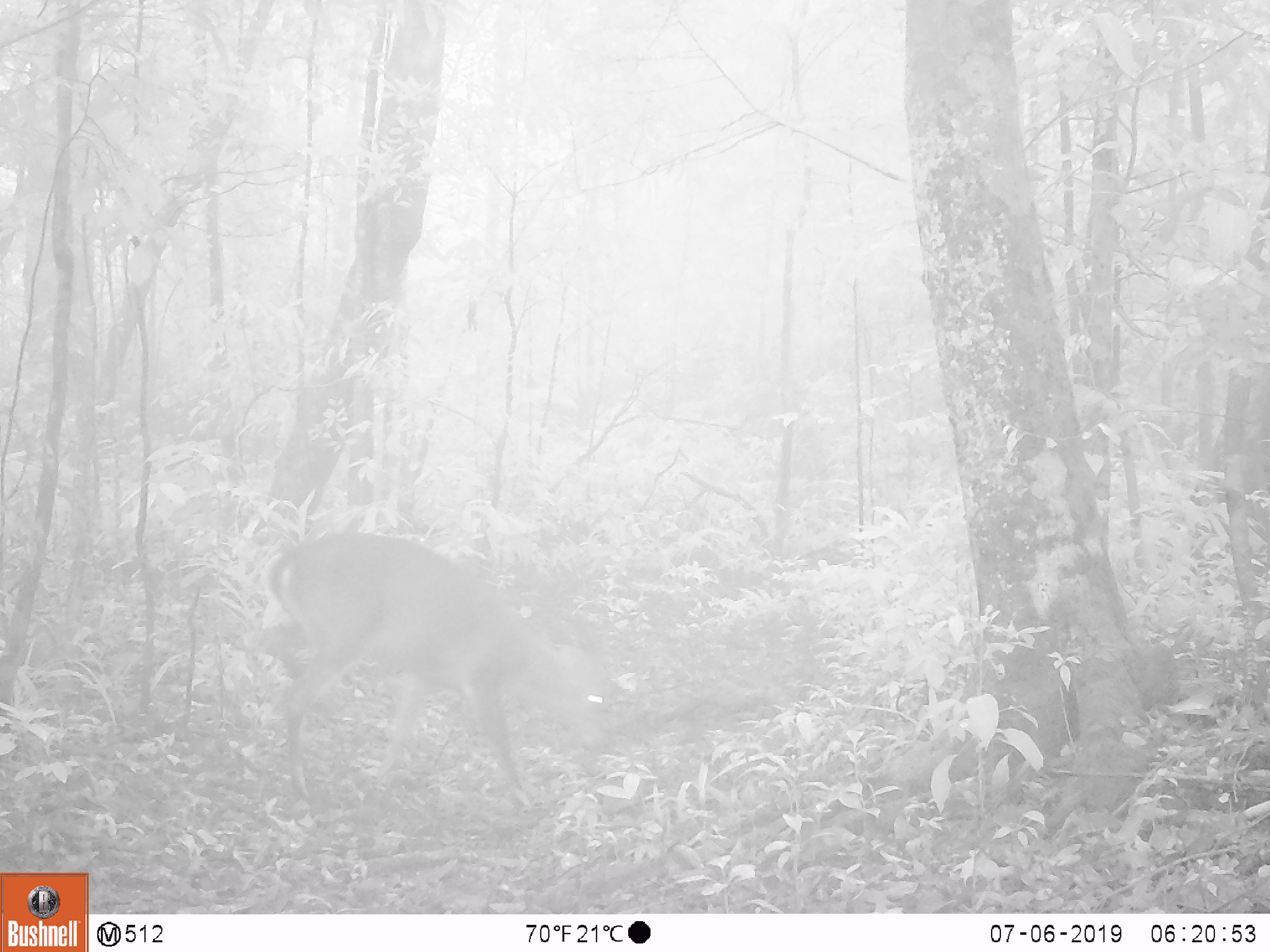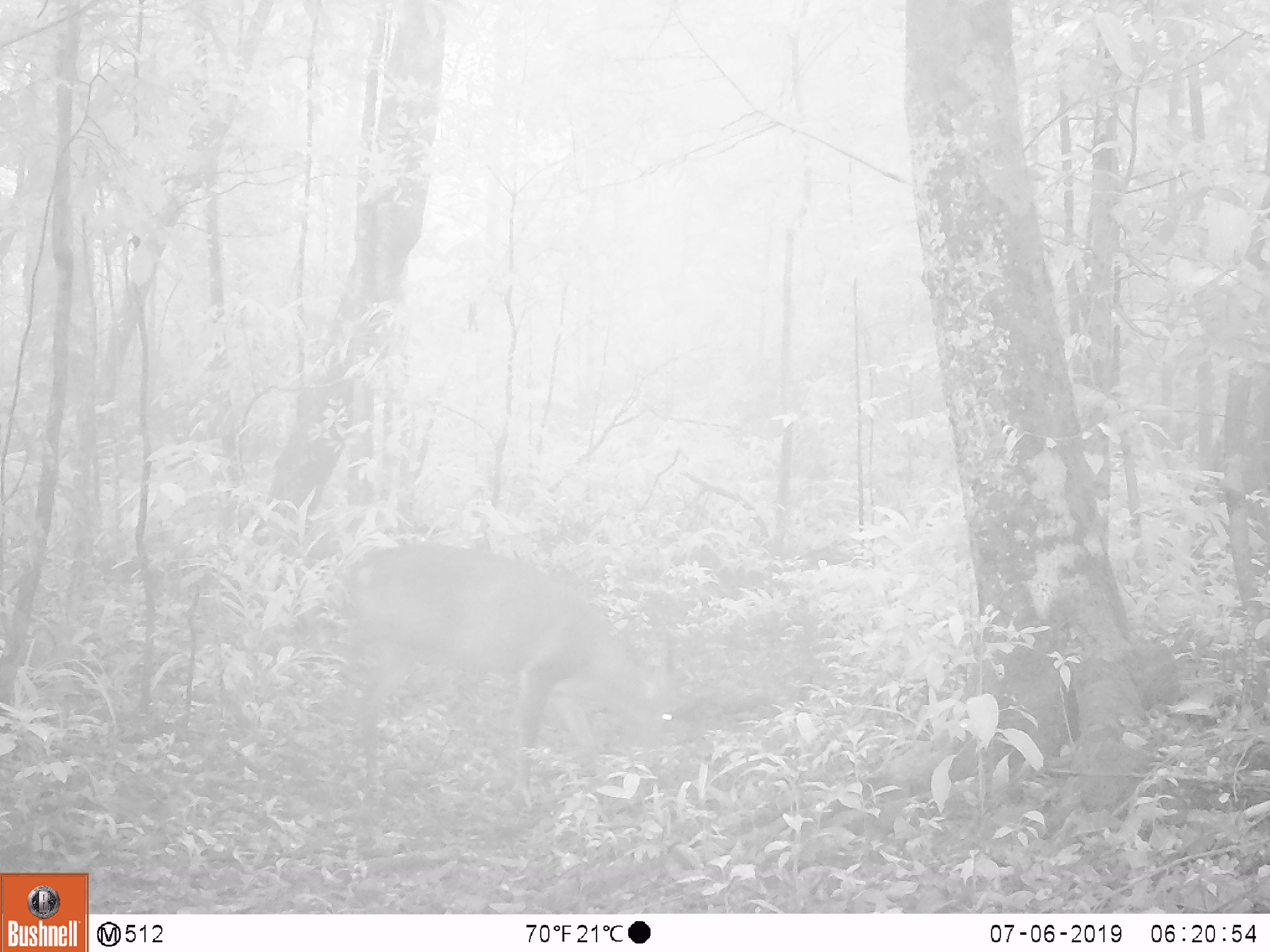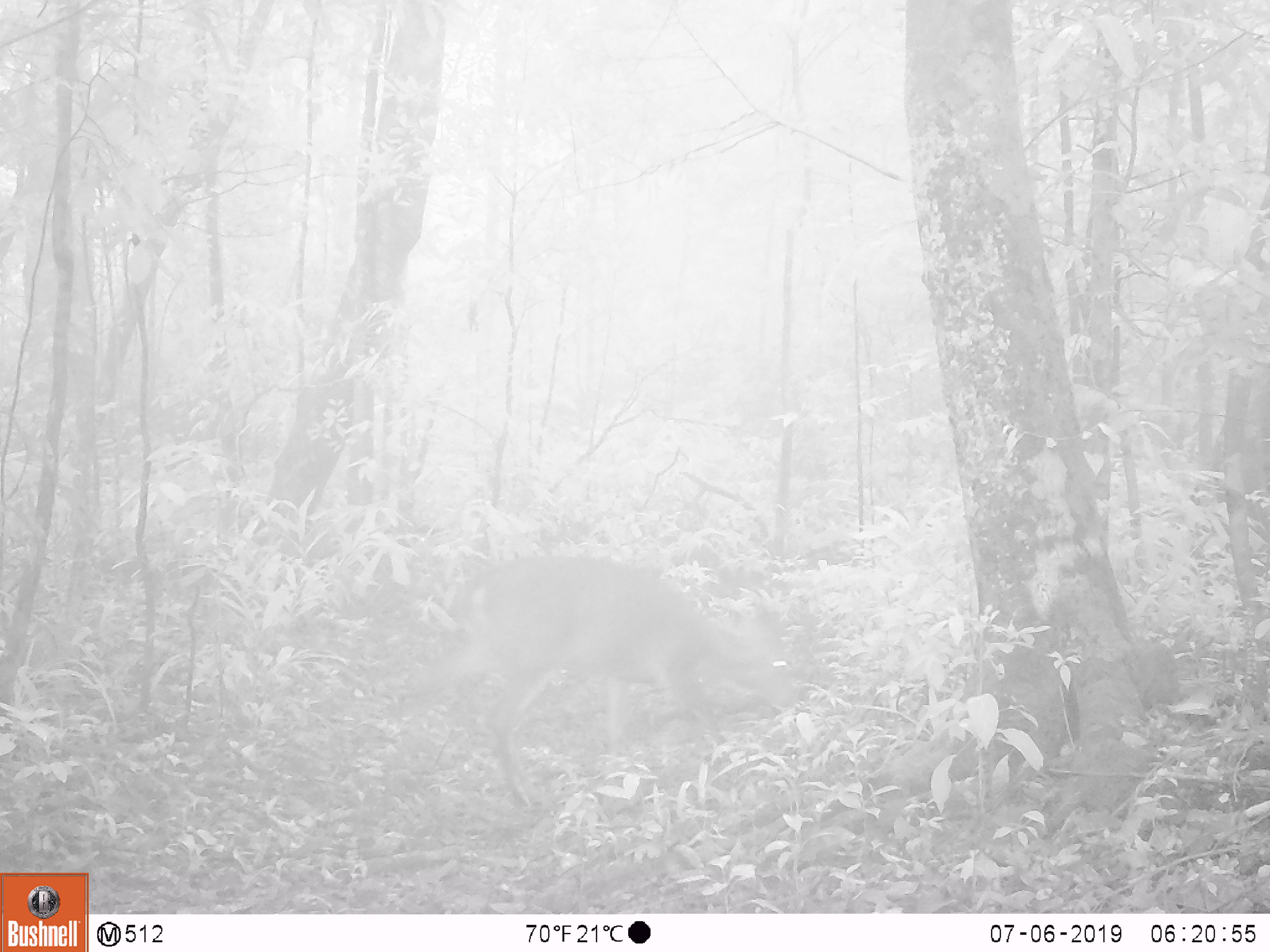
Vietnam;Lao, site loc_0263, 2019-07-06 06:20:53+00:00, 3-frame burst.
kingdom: Animalia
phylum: Chordata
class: Mammalia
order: Artiodactyla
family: Cervidae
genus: Muntiacus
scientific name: Muntiacus vuquangensis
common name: large-antlered muntjac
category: large antlered muntjac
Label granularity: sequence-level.